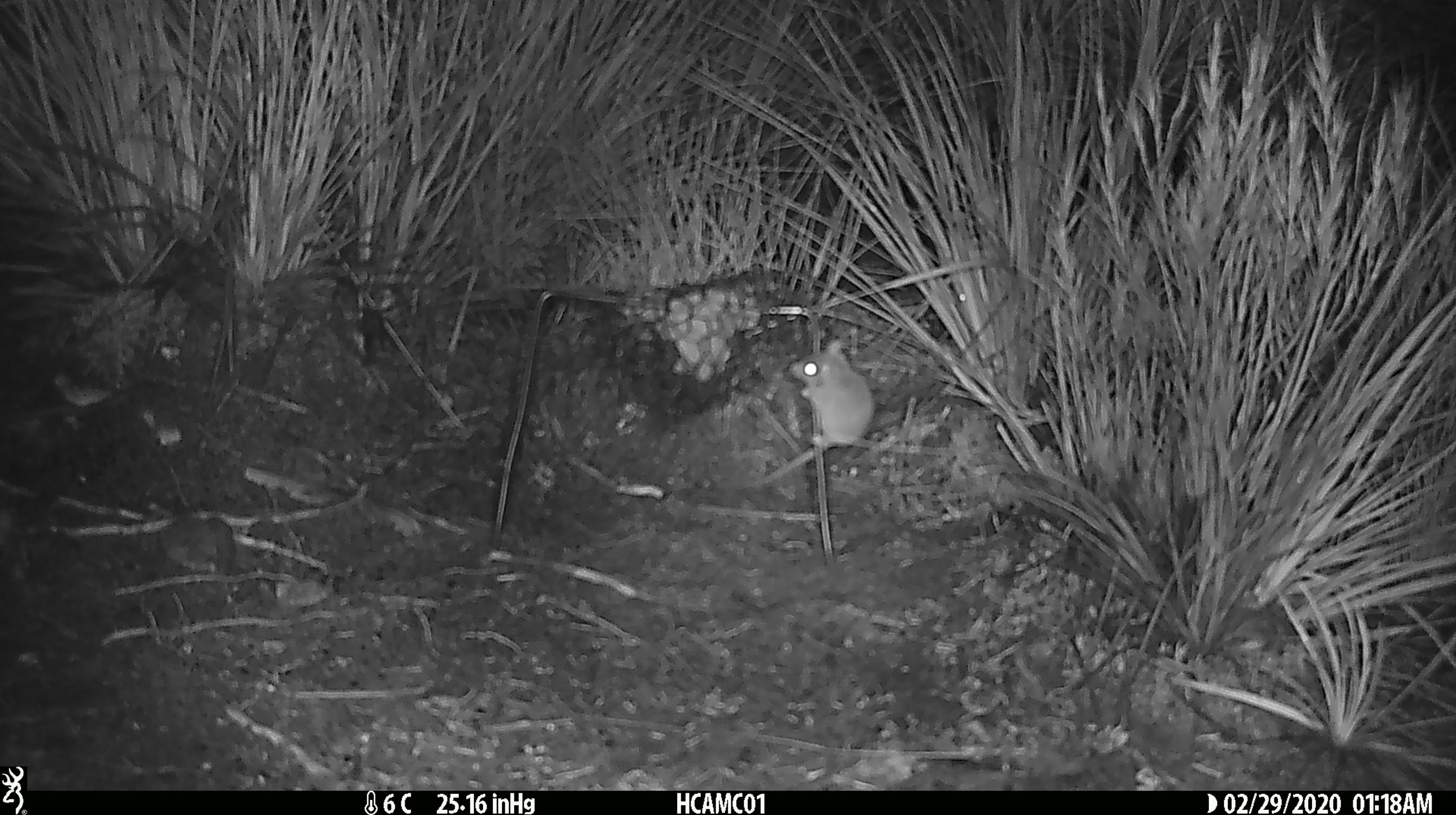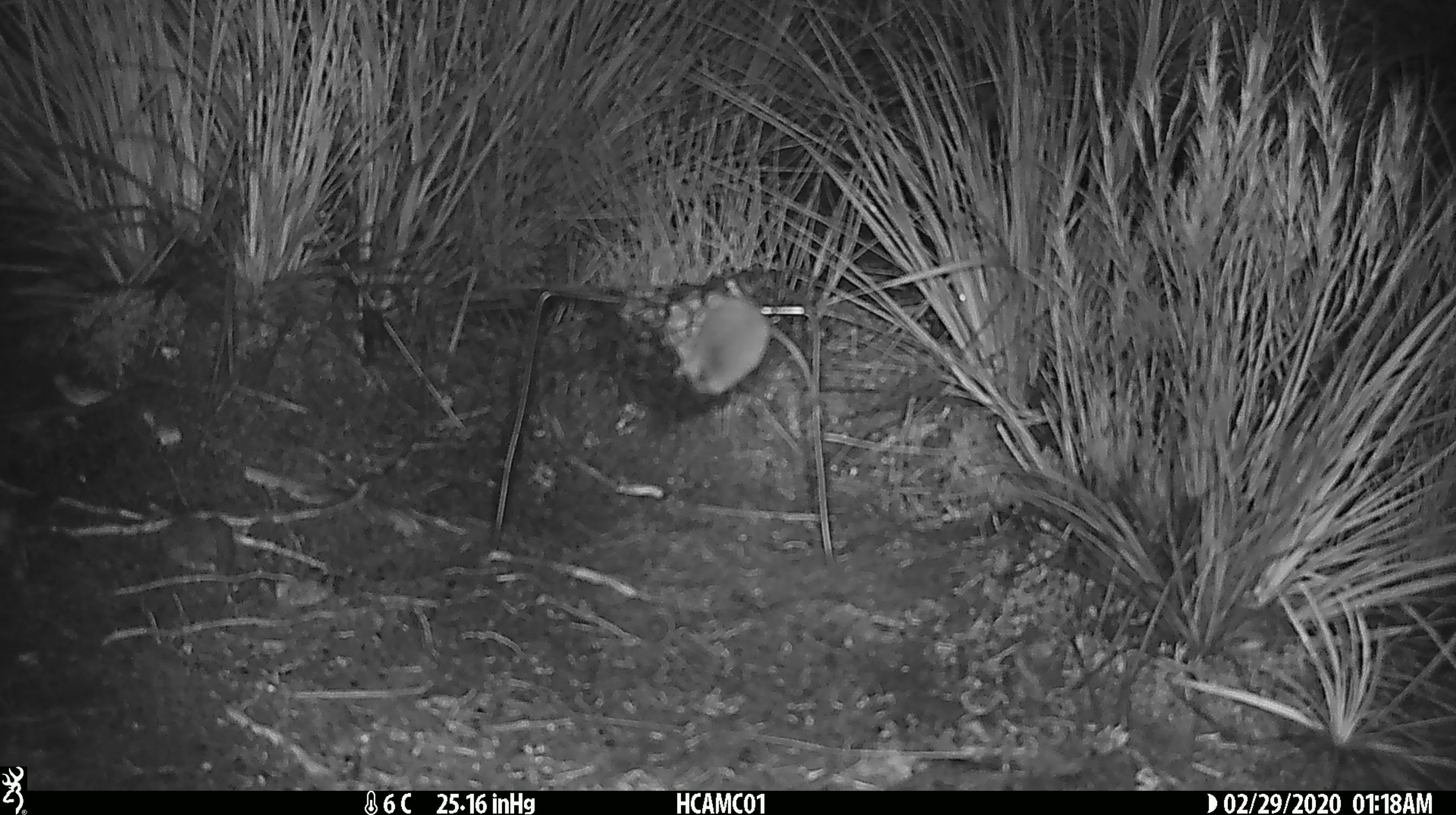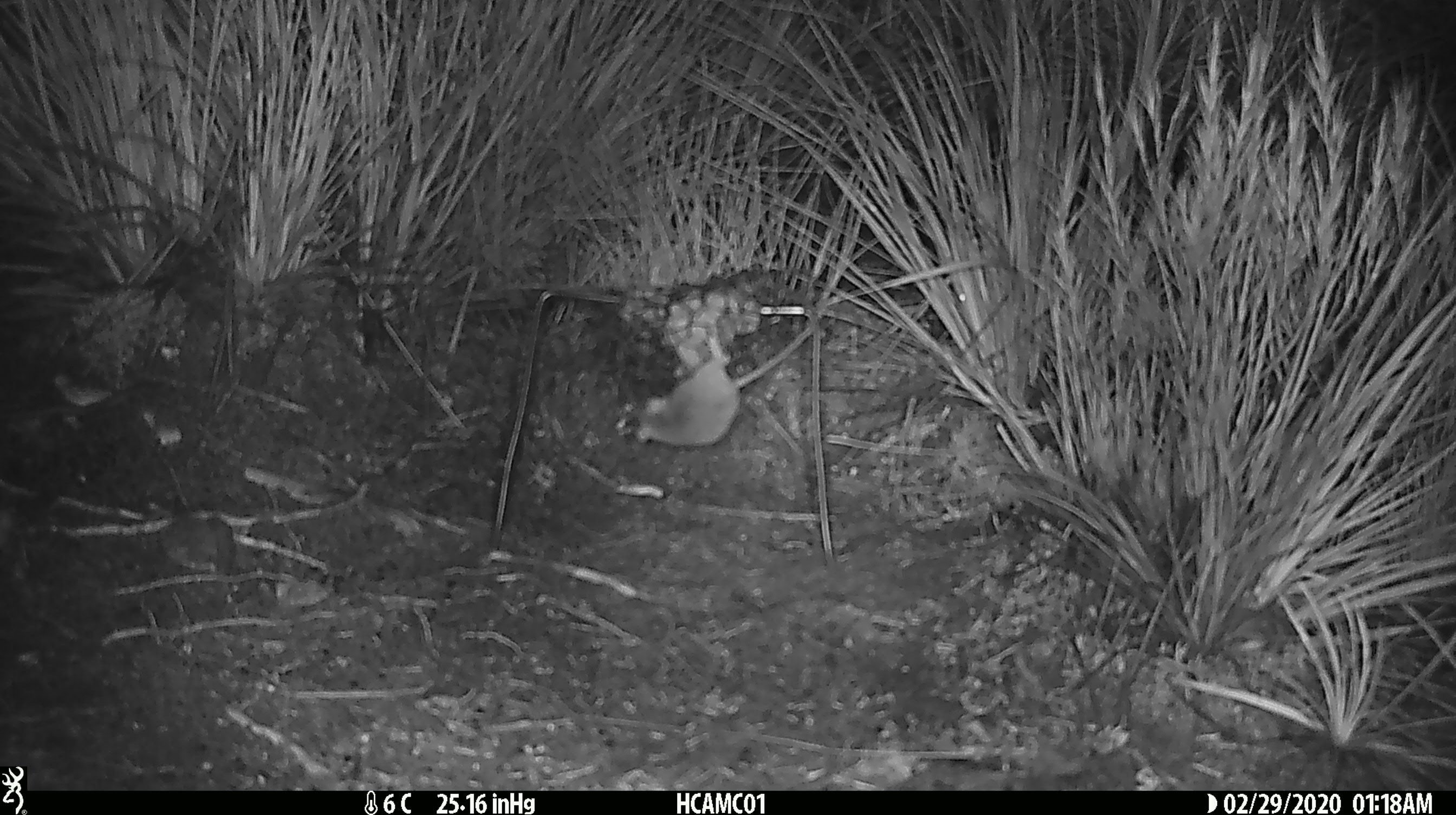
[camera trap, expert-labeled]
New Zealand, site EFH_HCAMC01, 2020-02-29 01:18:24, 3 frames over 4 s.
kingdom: Animalia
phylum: Chordata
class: Mammalia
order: Rodentia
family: Muridae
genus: Mus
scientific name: Mus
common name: mouse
Mouse (Mus).